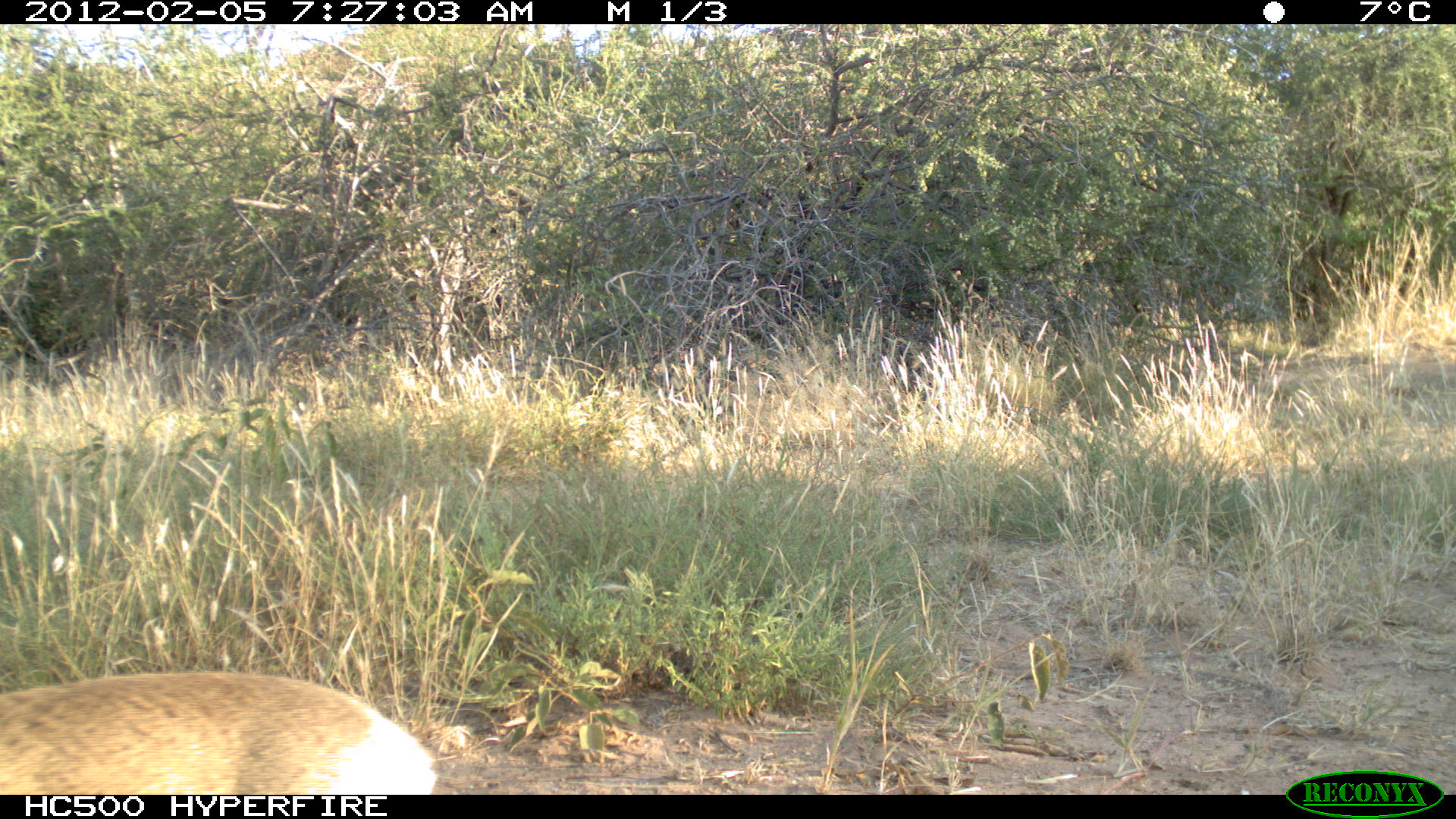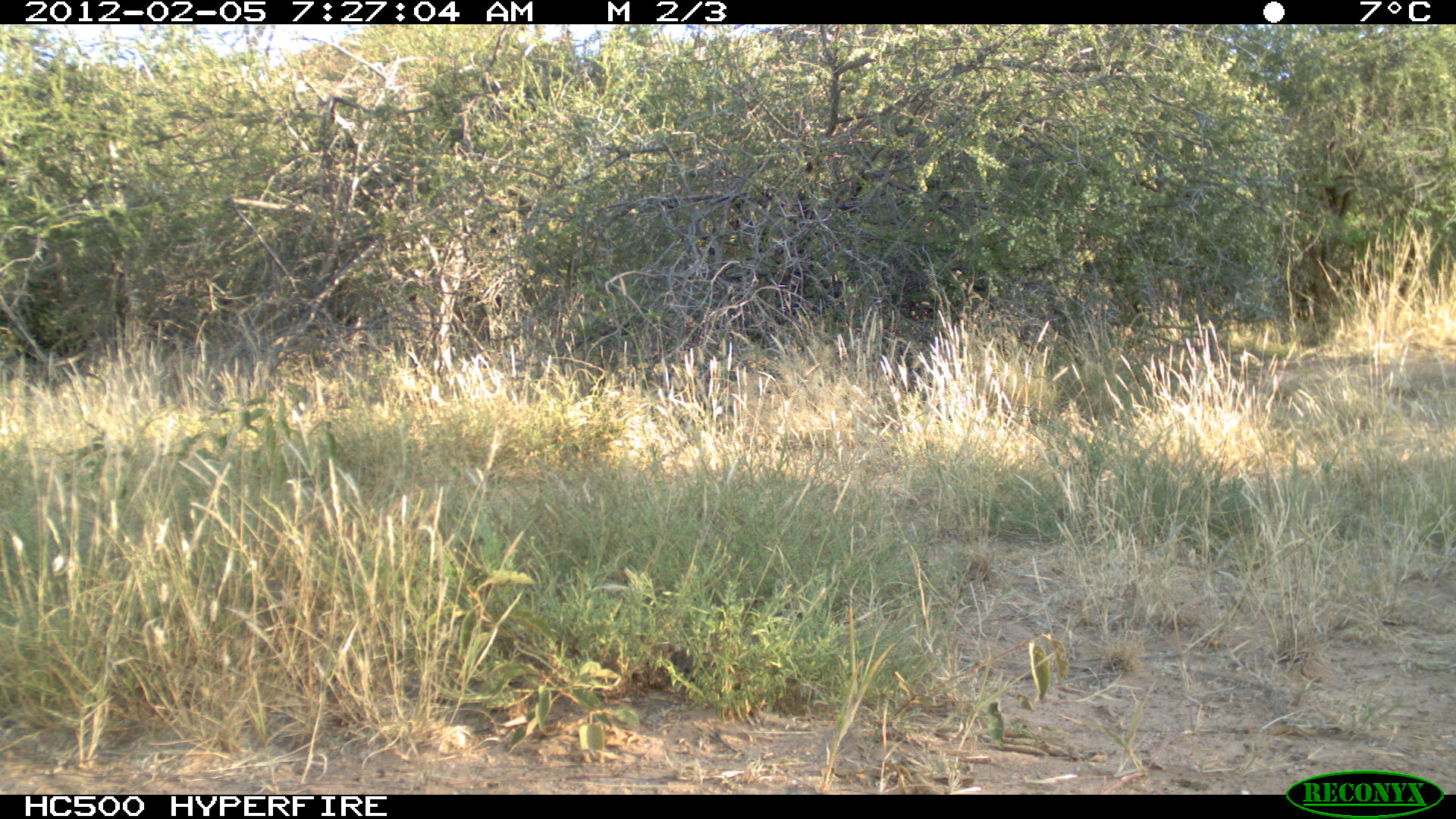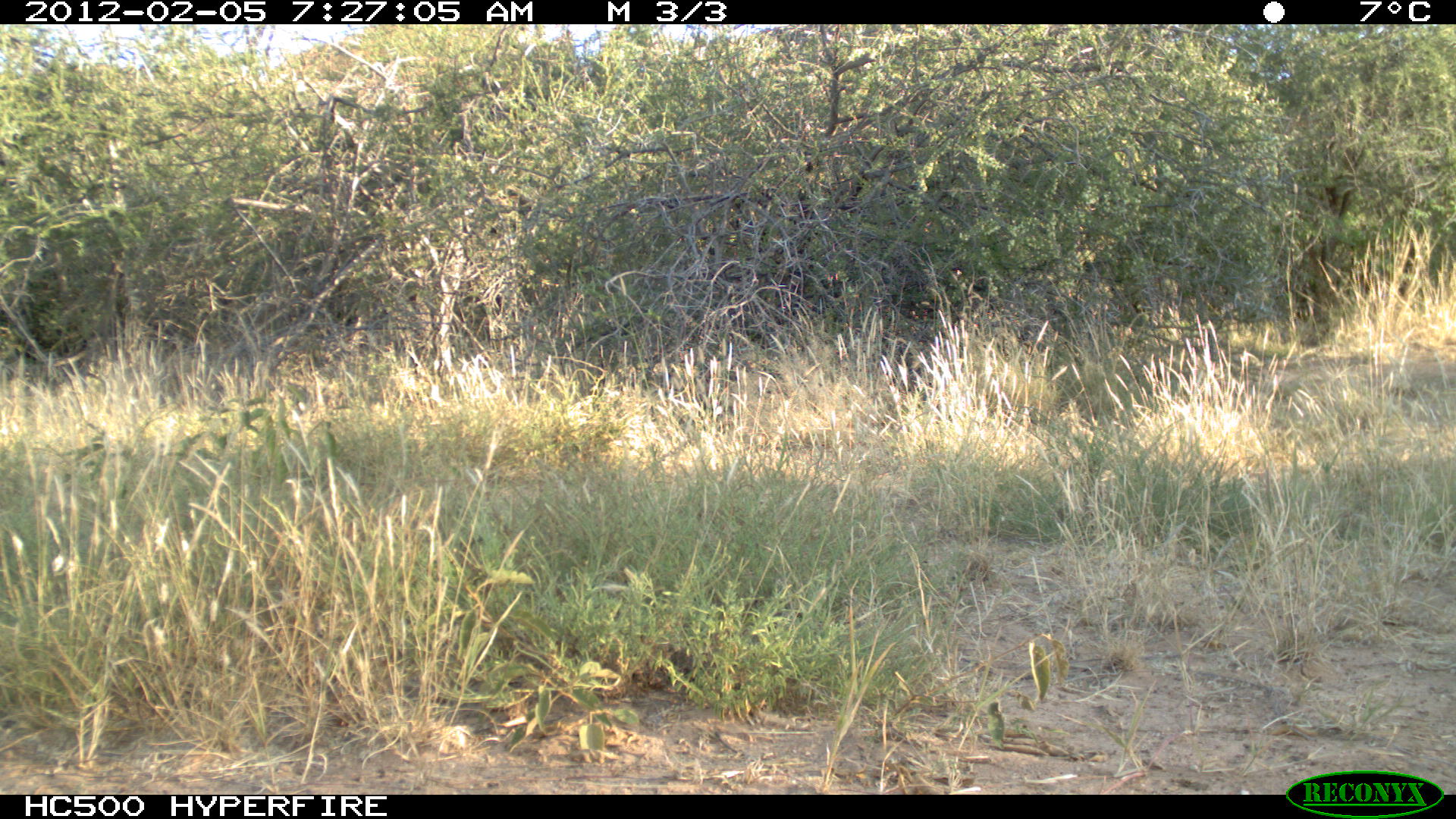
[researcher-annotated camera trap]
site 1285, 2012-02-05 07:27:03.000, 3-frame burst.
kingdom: Animalia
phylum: Chordata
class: Mammalia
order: Artiodactyla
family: Bovidae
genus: Madoqua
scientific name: Madoqua guentheri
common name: günther's dik-dik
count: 1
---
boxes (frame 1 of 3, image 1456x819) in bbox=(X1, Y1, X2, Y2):
madoqua guentheri: bbox=(0, 667, 443, 790)